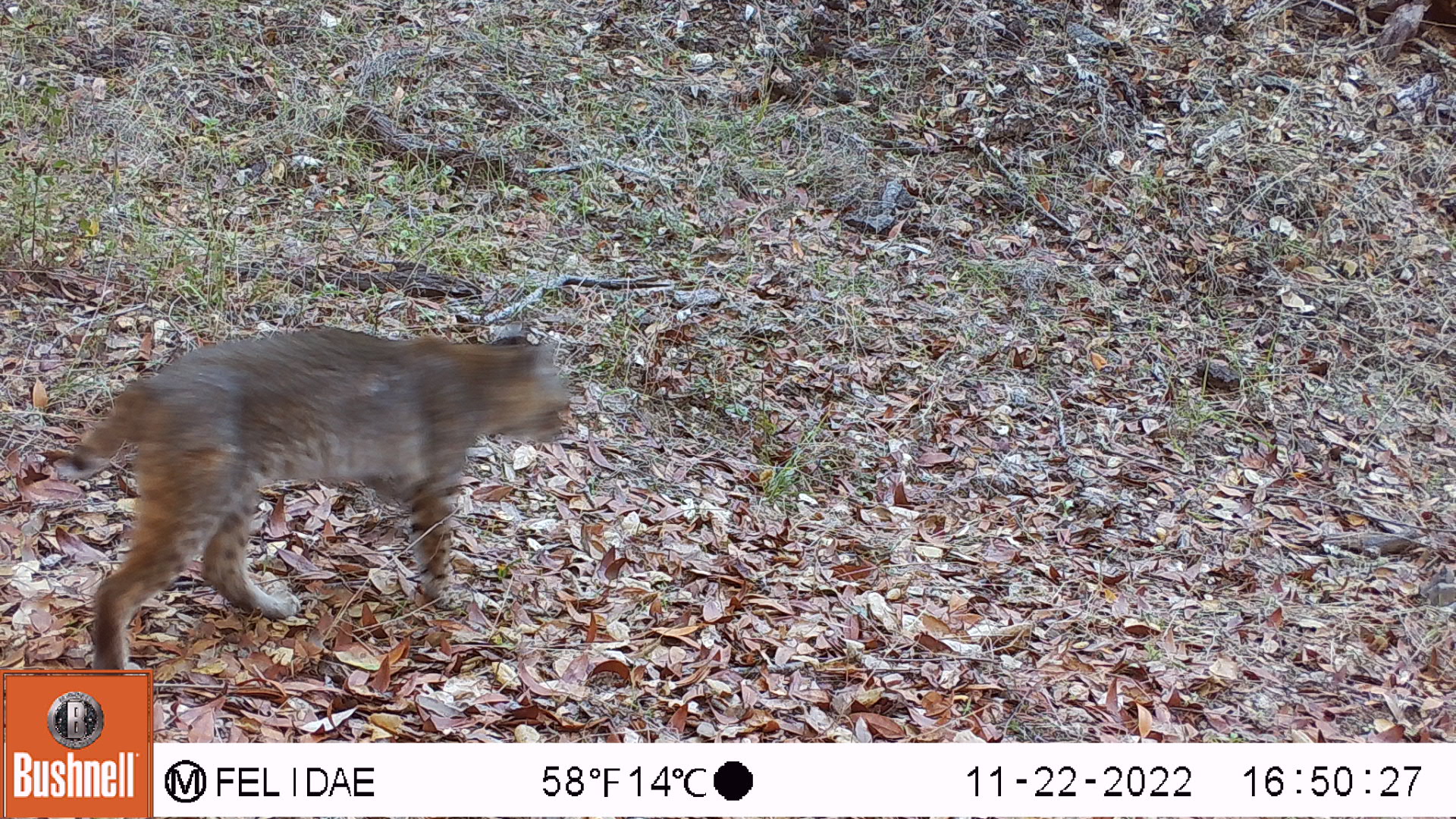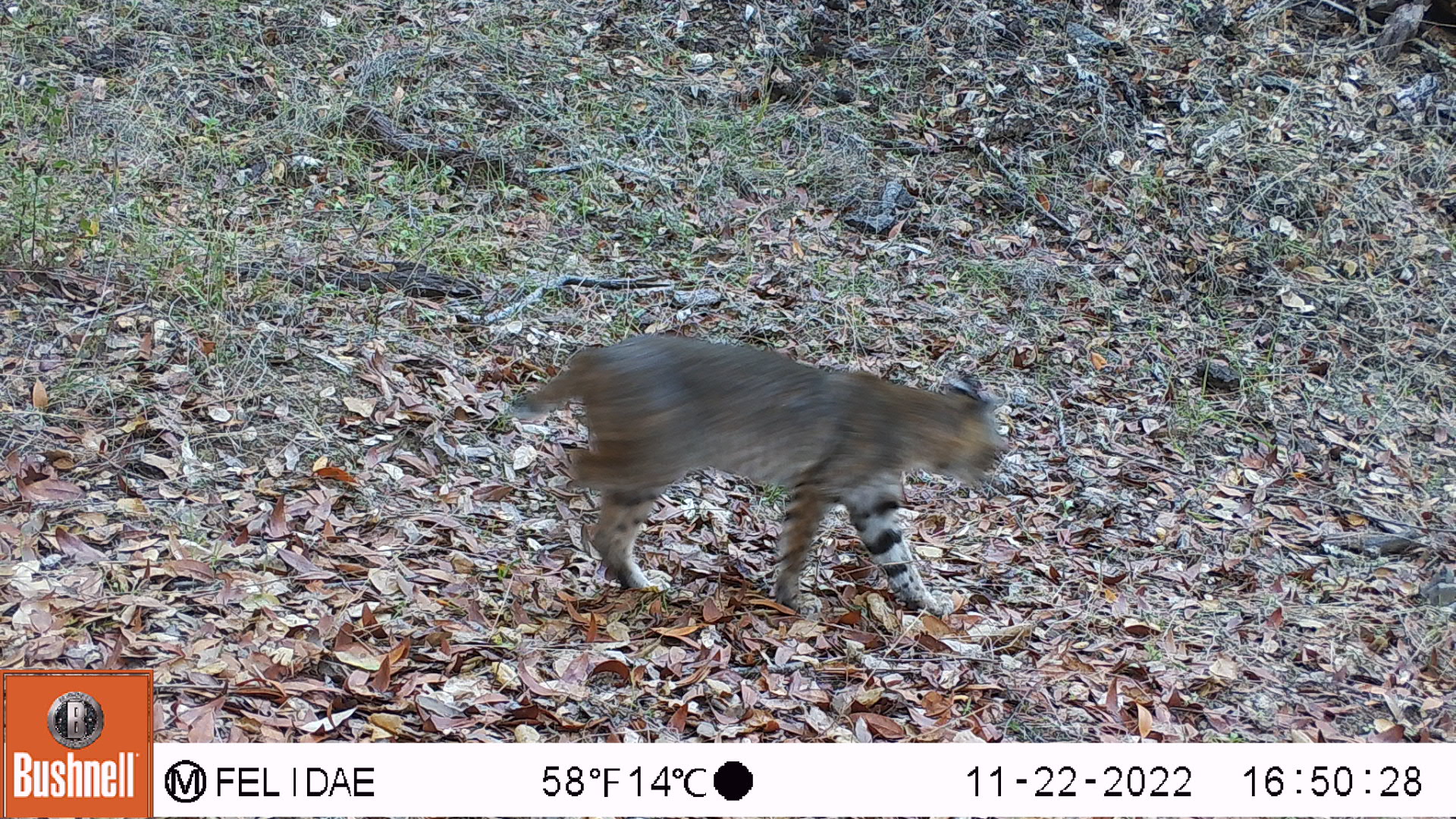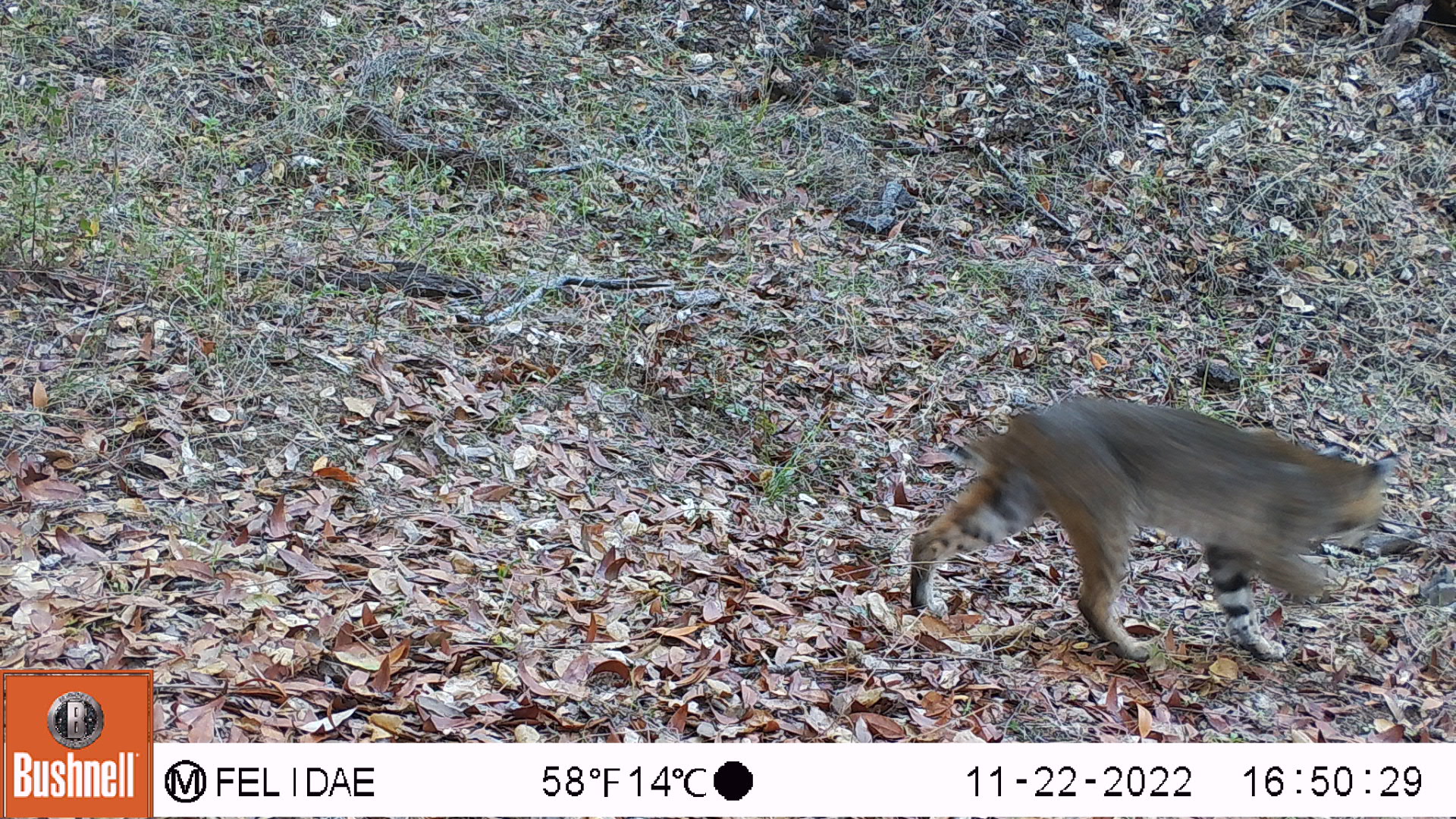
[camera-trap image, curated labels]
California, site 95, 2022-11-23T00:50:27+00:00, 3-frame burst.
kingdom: Animalia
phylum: Chordata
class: Mammalia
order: Carnivora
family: Felidae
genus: Lynx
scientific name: Lynx rufus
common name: bobcat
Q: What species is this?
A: Bobcat (Lynx rufus).